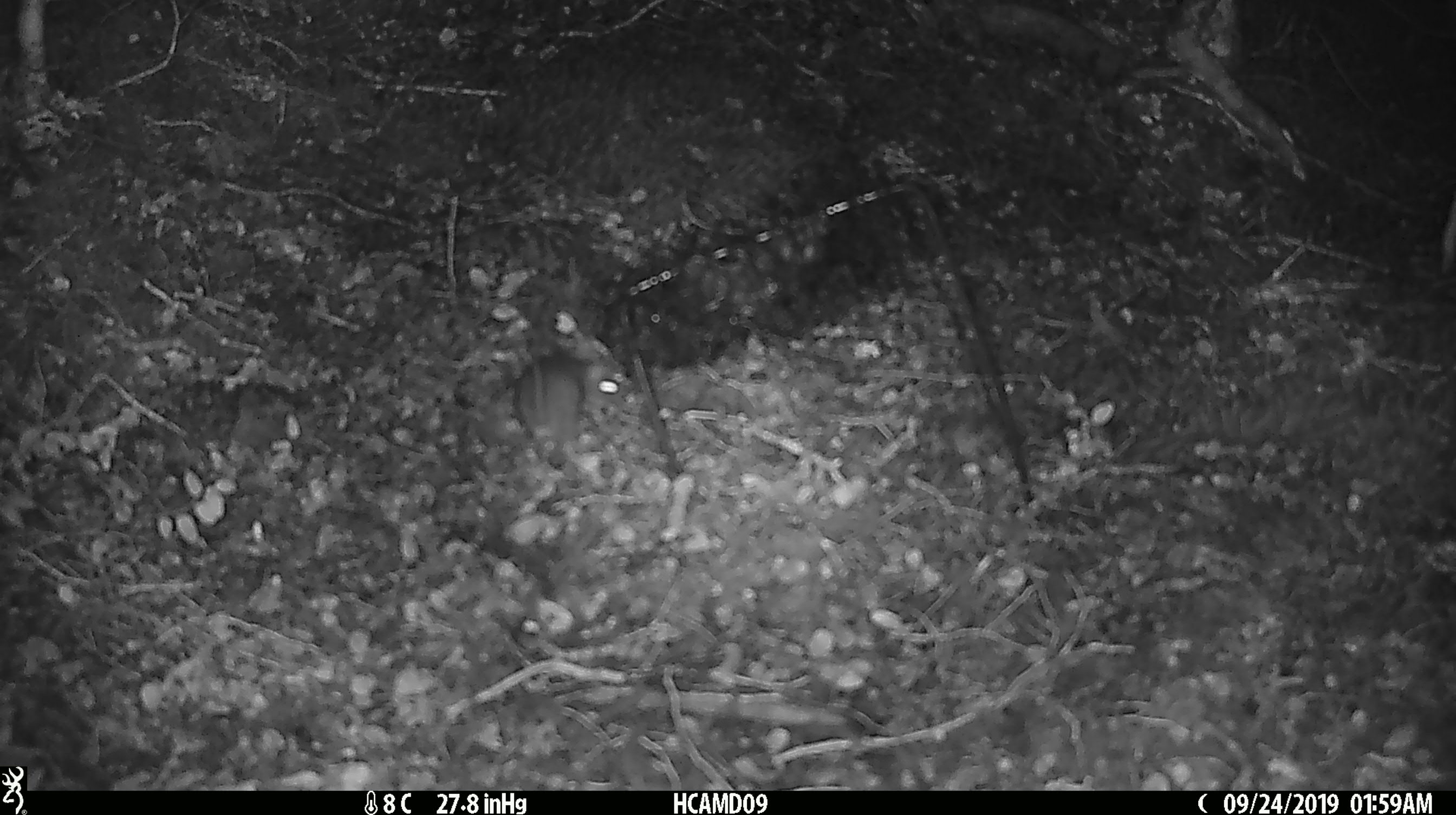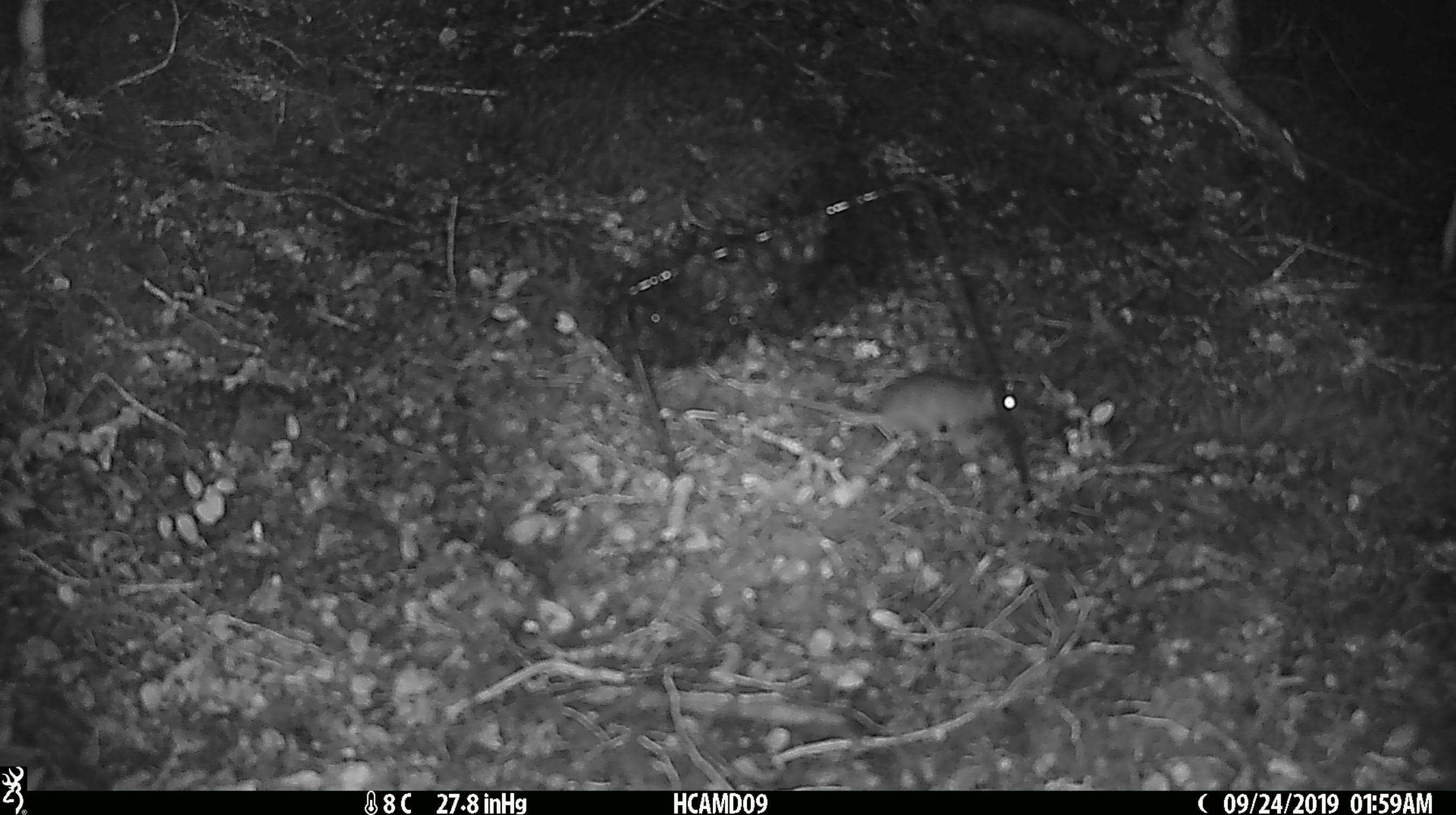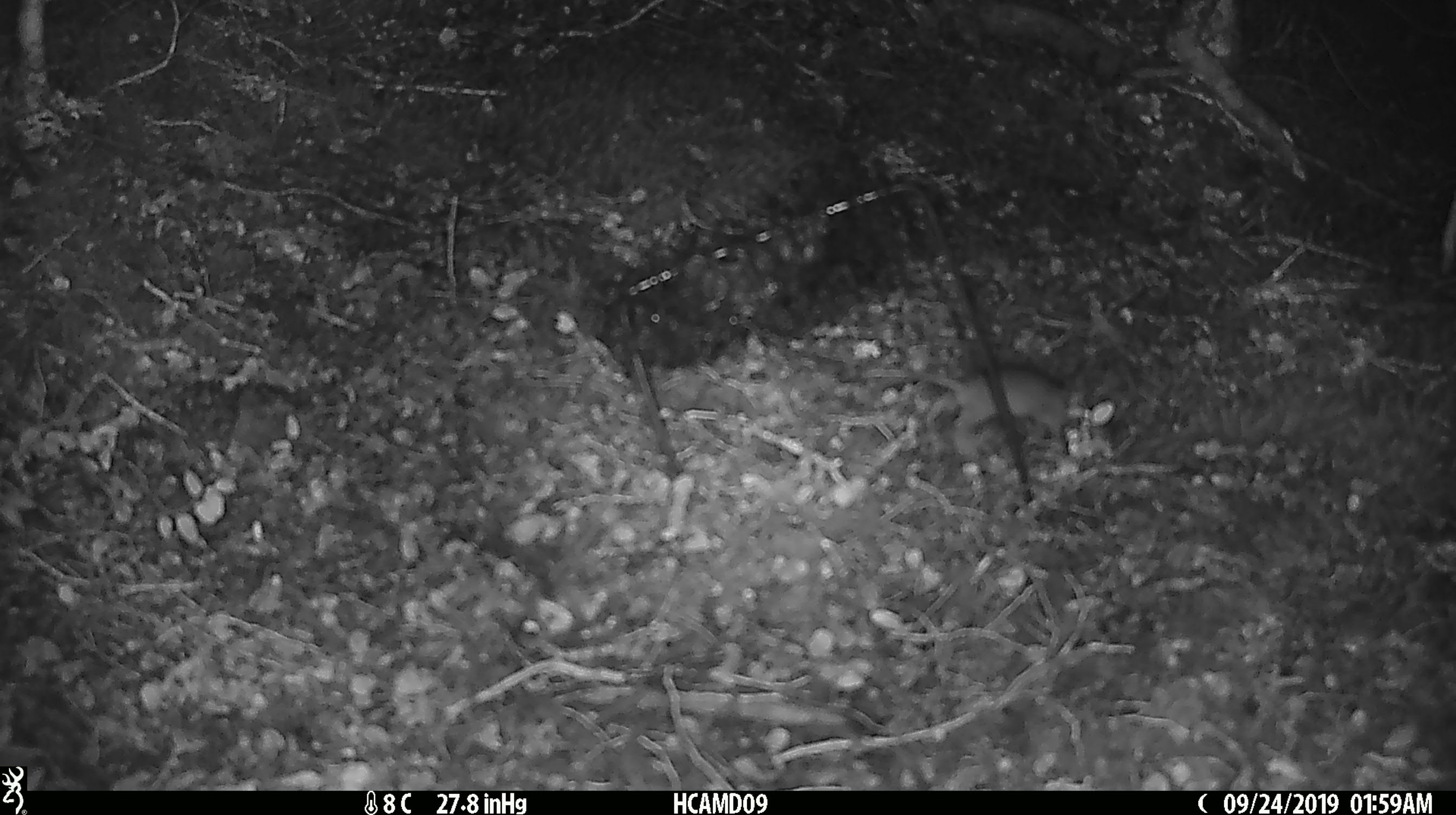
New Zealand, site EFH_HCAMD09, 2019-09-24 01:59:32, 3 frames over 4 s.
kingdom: Animalia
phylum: Chordata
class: Mammalia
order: Rodentia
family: Muridae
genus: Mus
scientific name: Mus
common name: mouse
Mouse (Mus).